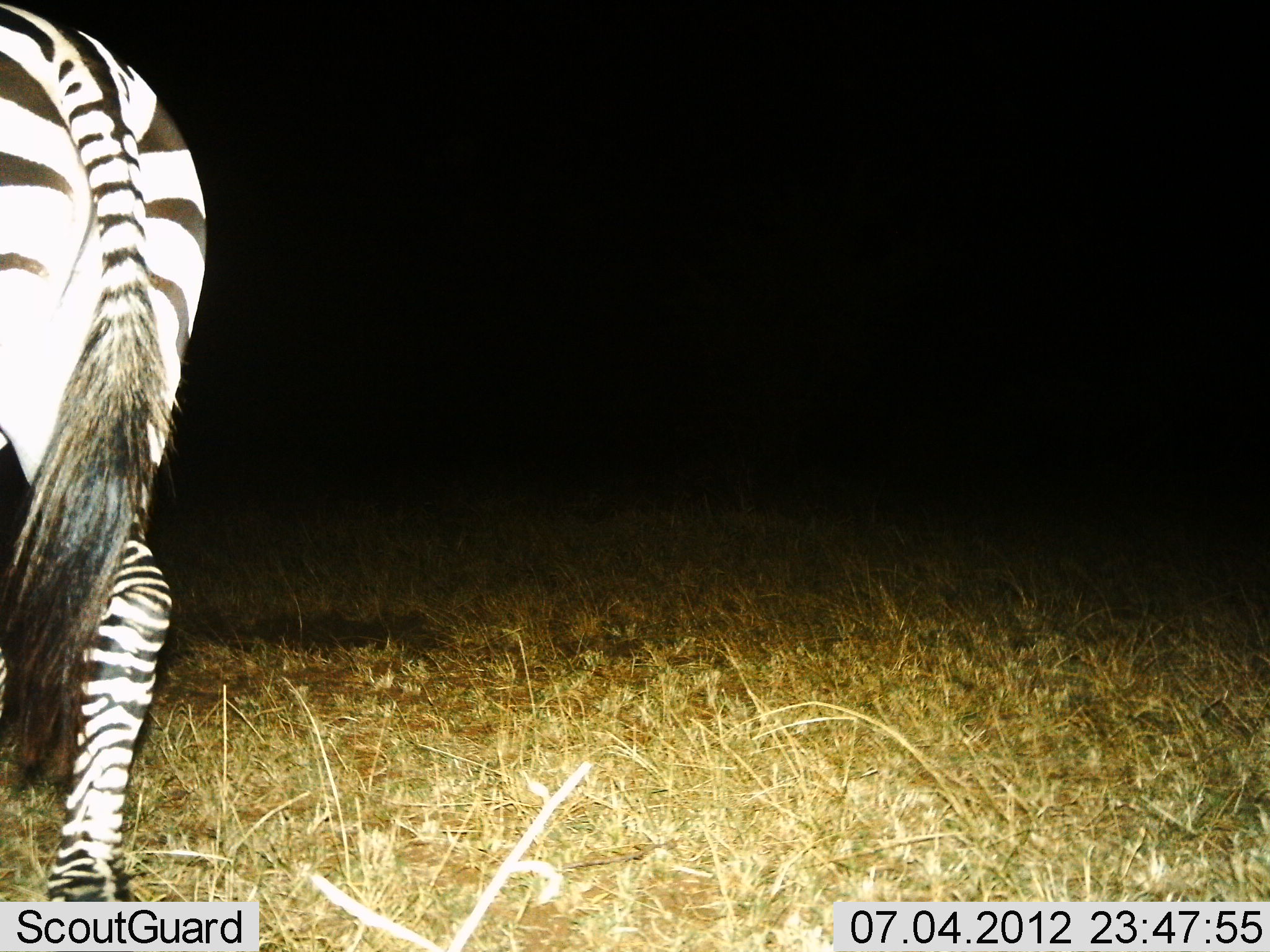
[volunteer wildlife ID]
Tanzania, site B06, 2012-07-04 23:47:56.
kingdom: Animalia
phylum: Chordata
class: Mammalia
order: Perissodactyla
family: Equidae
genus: Equus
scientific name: Equus quagga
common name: plains zebra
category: zebra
Zebra (plains zebra) (Equus quagga), count 1. Behavior (volunteer vote fractions): standing 60%, resting 0%, moving 40%, interacting 0%. Young present (vote fraction): 0%. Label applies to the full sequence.